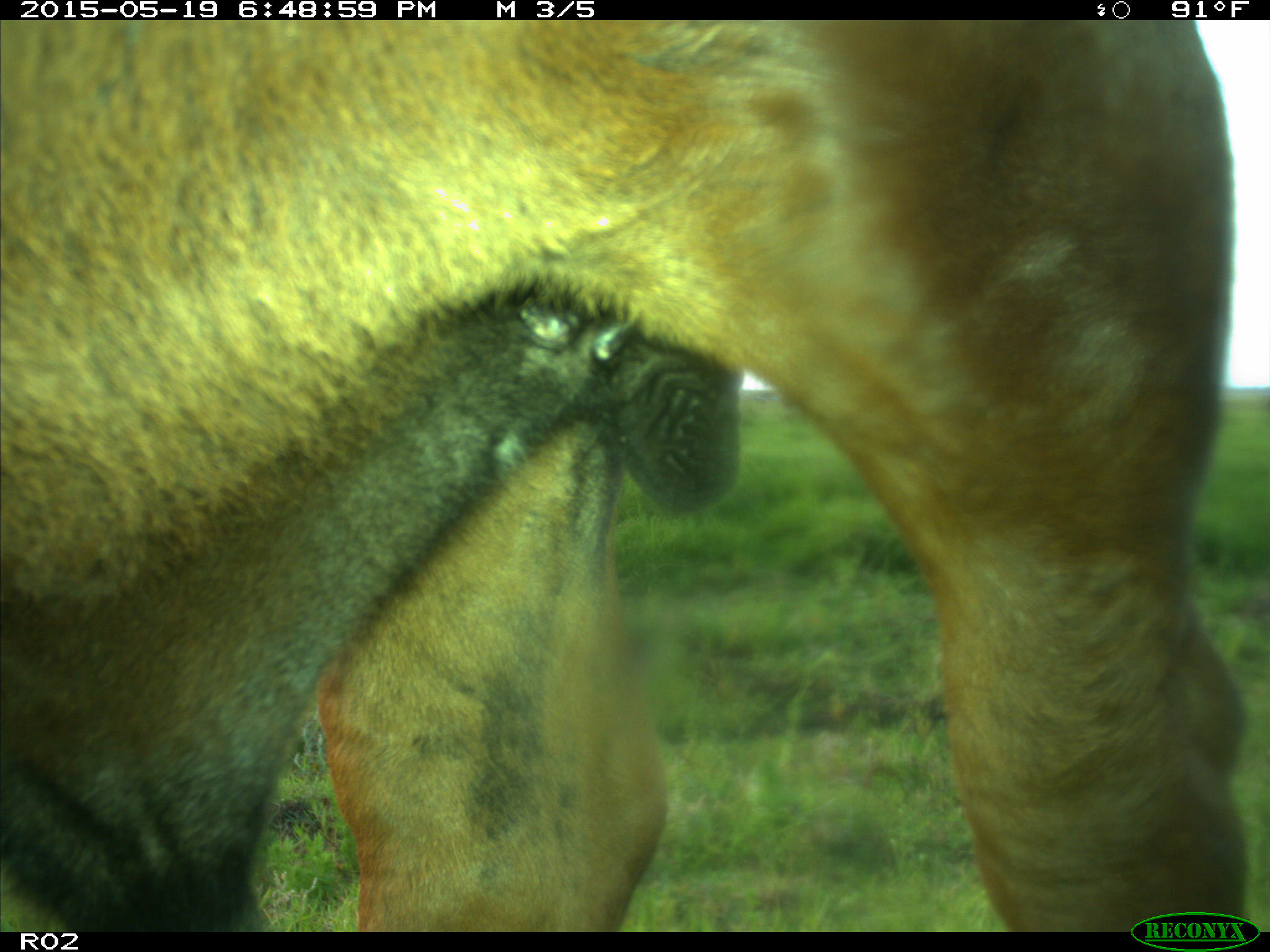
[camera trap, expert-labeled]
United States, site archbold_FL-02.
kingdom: Animalia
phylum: Chordata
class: Mammalia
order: Artiodactyla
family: Bovidae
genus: Bos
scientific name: Bos taurus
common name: domestic cow